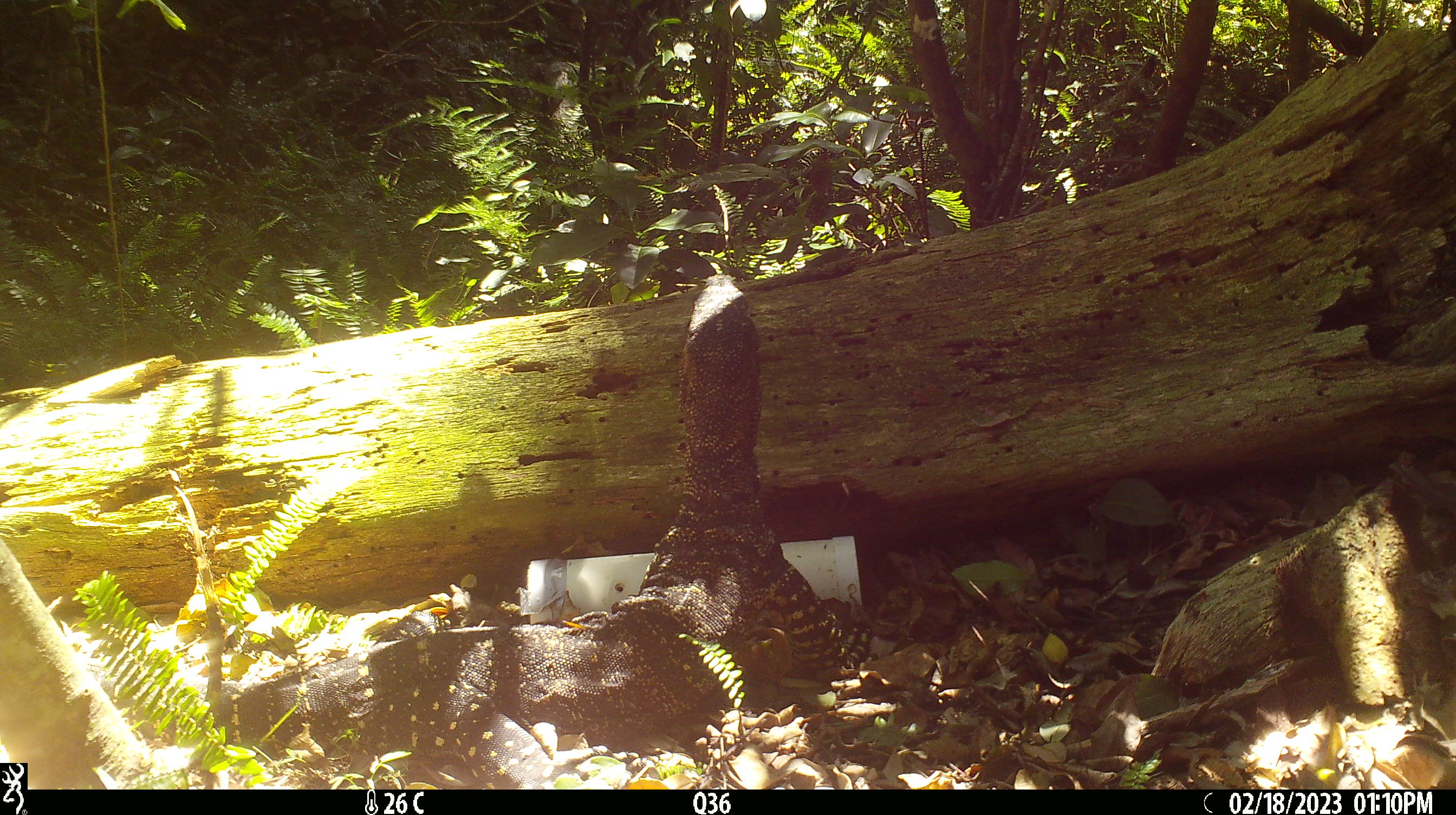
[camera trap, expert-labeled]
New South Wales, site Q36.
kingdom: Animalia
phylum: Chordata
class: Reptilia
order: Squamata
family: Varanidae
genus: Varanus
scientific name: Varanus varius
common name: lace monitor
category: goanna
Goanna (lace monitor) (Varanus varius).